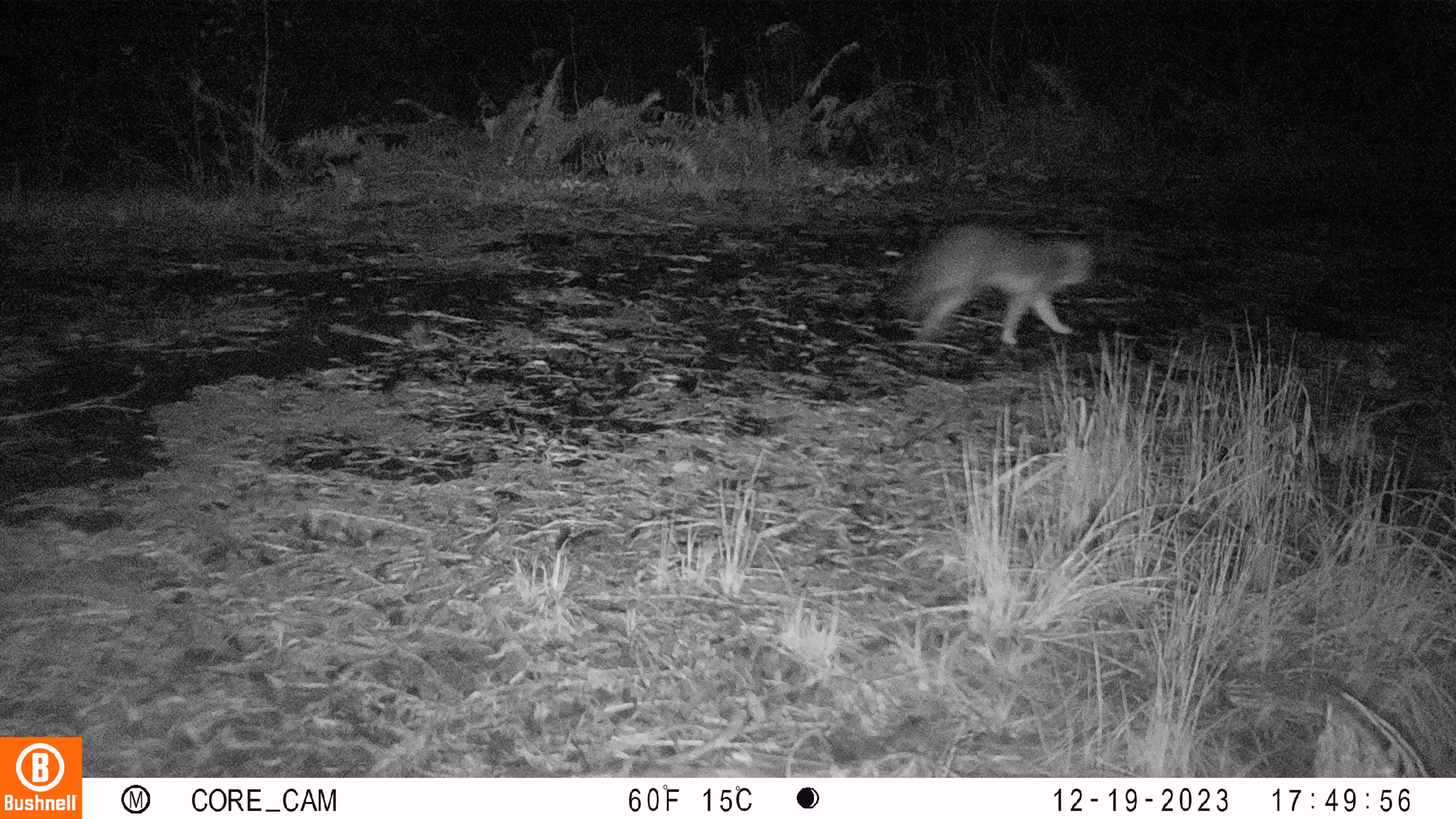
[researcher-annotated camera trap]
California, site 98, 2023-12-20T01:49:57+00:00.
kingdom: Animalia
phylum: Chordata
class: Mammalia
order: Carnivora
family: Canidae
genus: Urocyon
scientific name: Urocyon cinereoargenteus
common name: gray fox